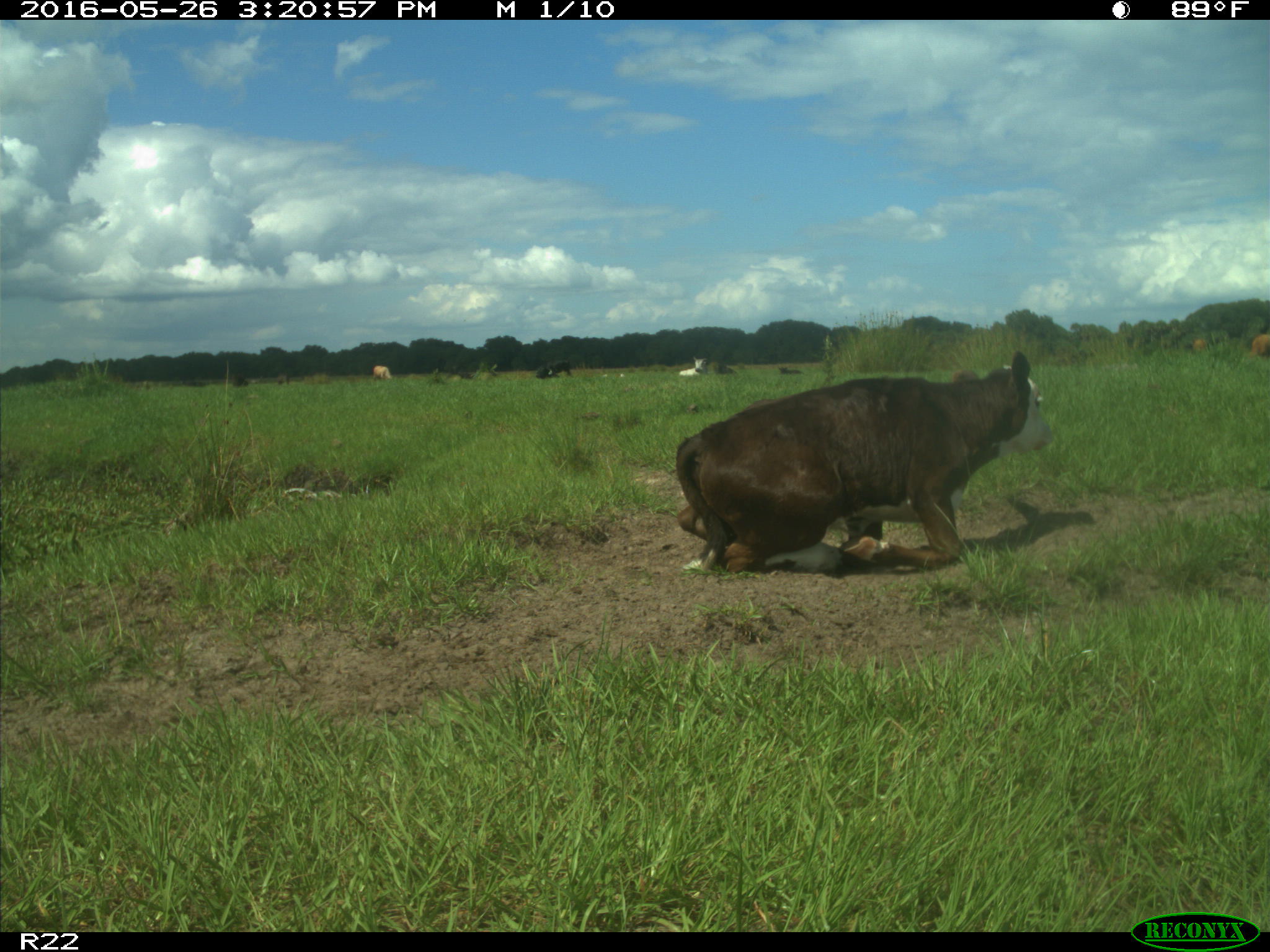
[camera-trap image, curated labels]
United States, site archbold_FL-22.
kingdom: Animalia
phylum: Chordata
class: Mammalia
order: Artiodactyla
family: Bovidae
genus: Bos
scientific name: Bos taurus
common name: domestic cow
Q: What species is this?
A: Bos taurus (domestic cow).